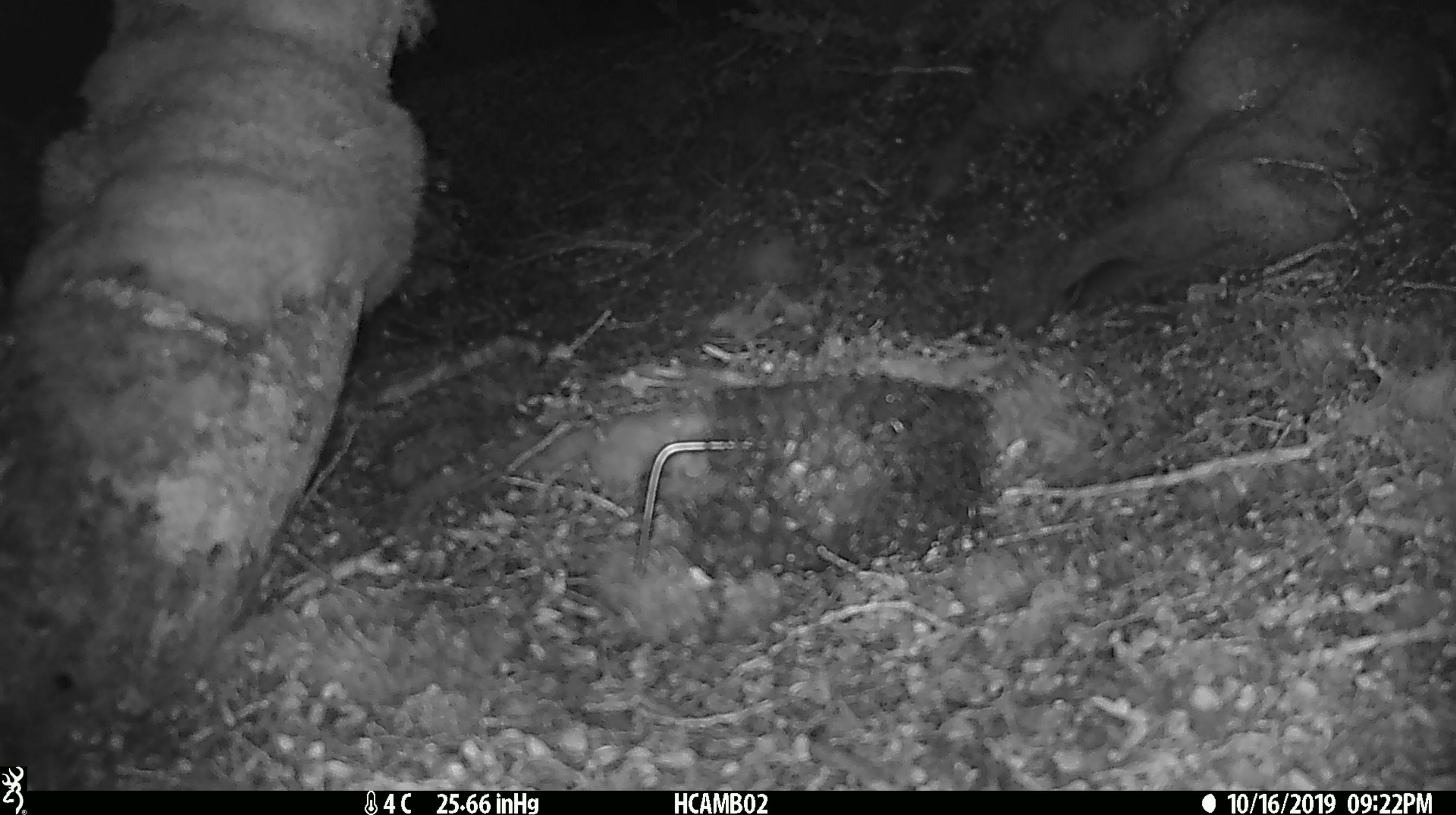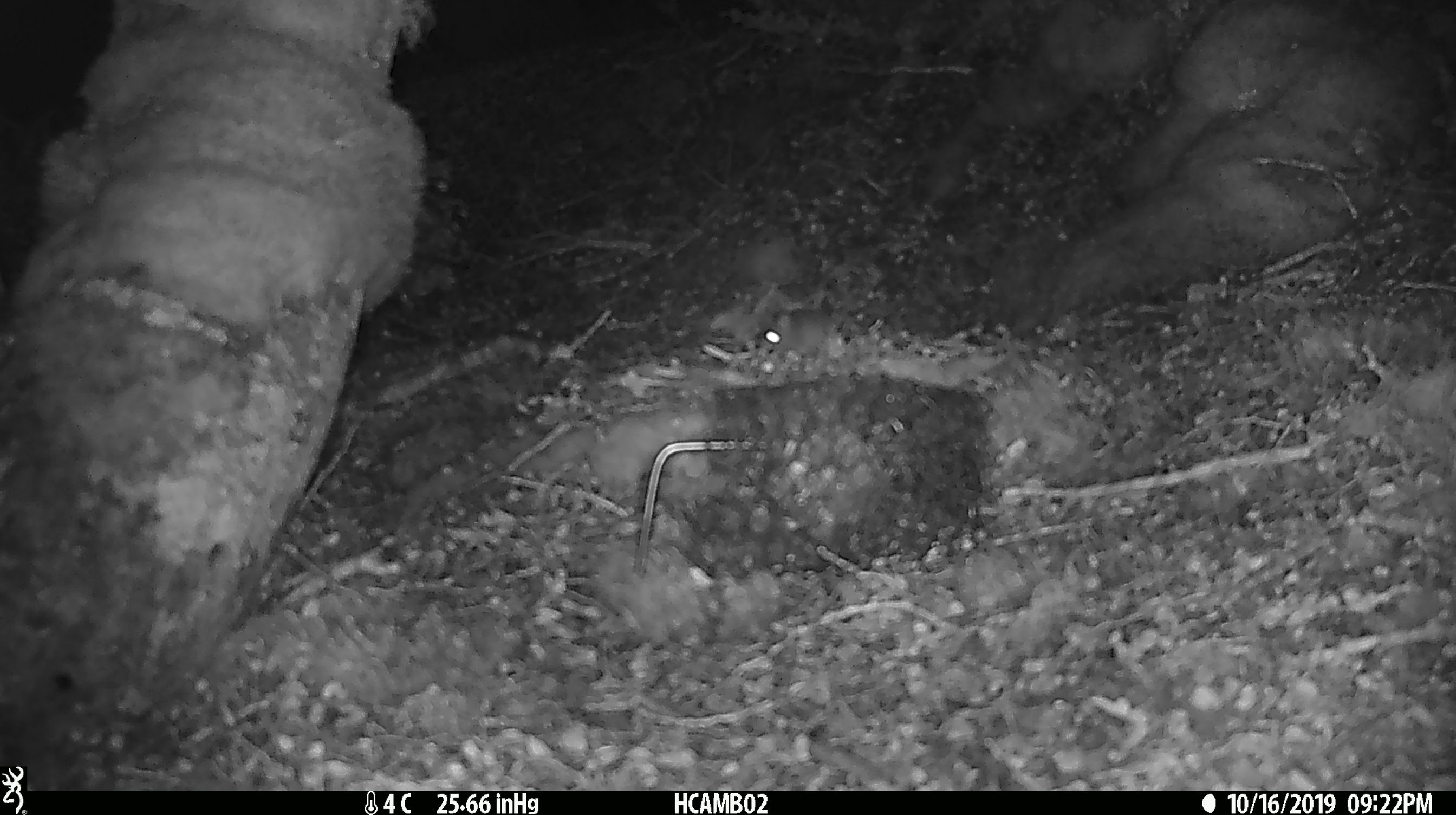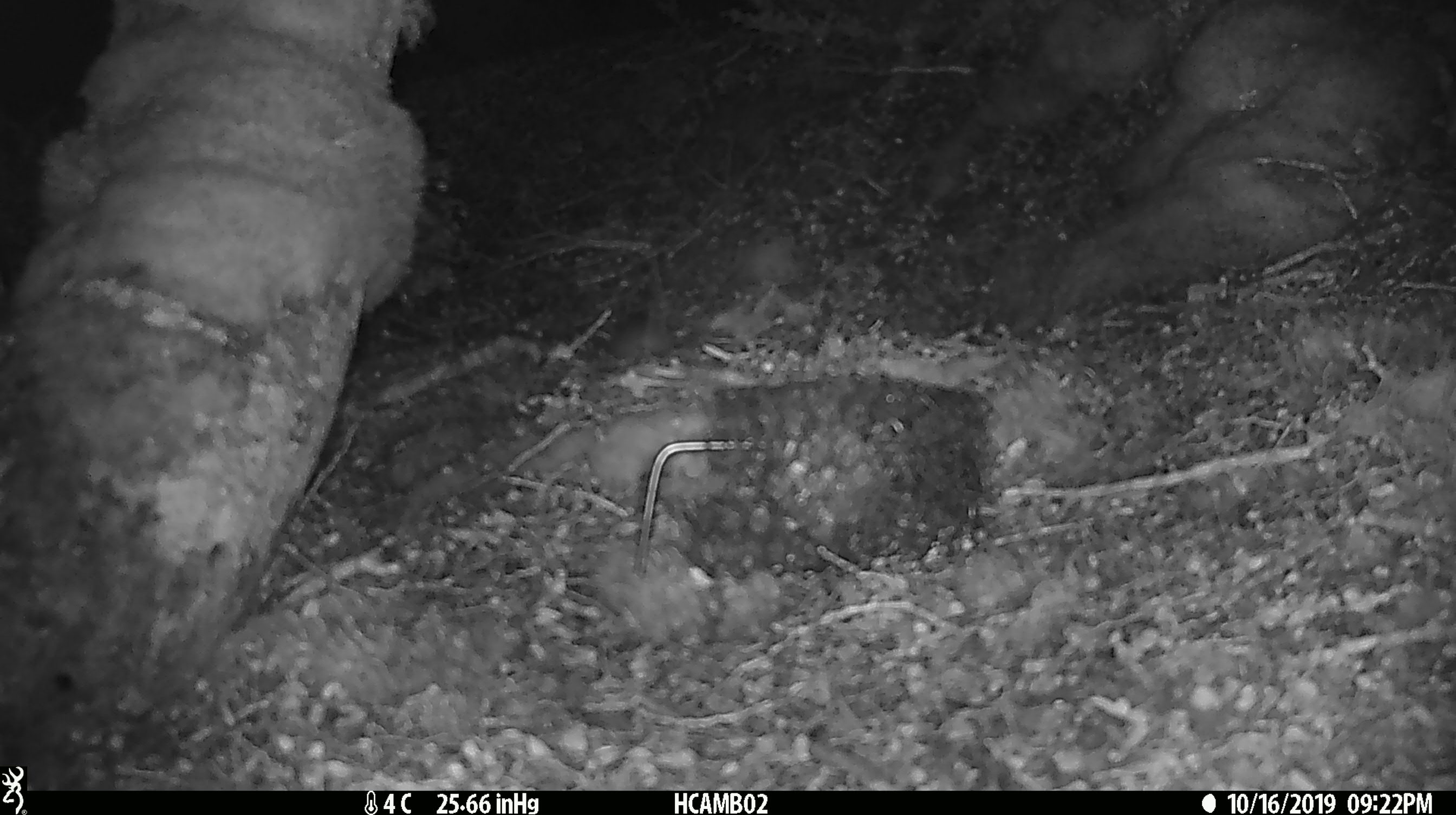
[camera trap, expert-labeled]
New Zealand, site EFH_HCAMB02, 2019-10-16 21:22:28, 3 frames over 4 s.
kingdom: Animalia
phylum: Chordata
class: Mammalia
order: Rodentia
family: Muridae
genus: Mus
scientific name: Mus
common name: mouse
Mouse (Mus).